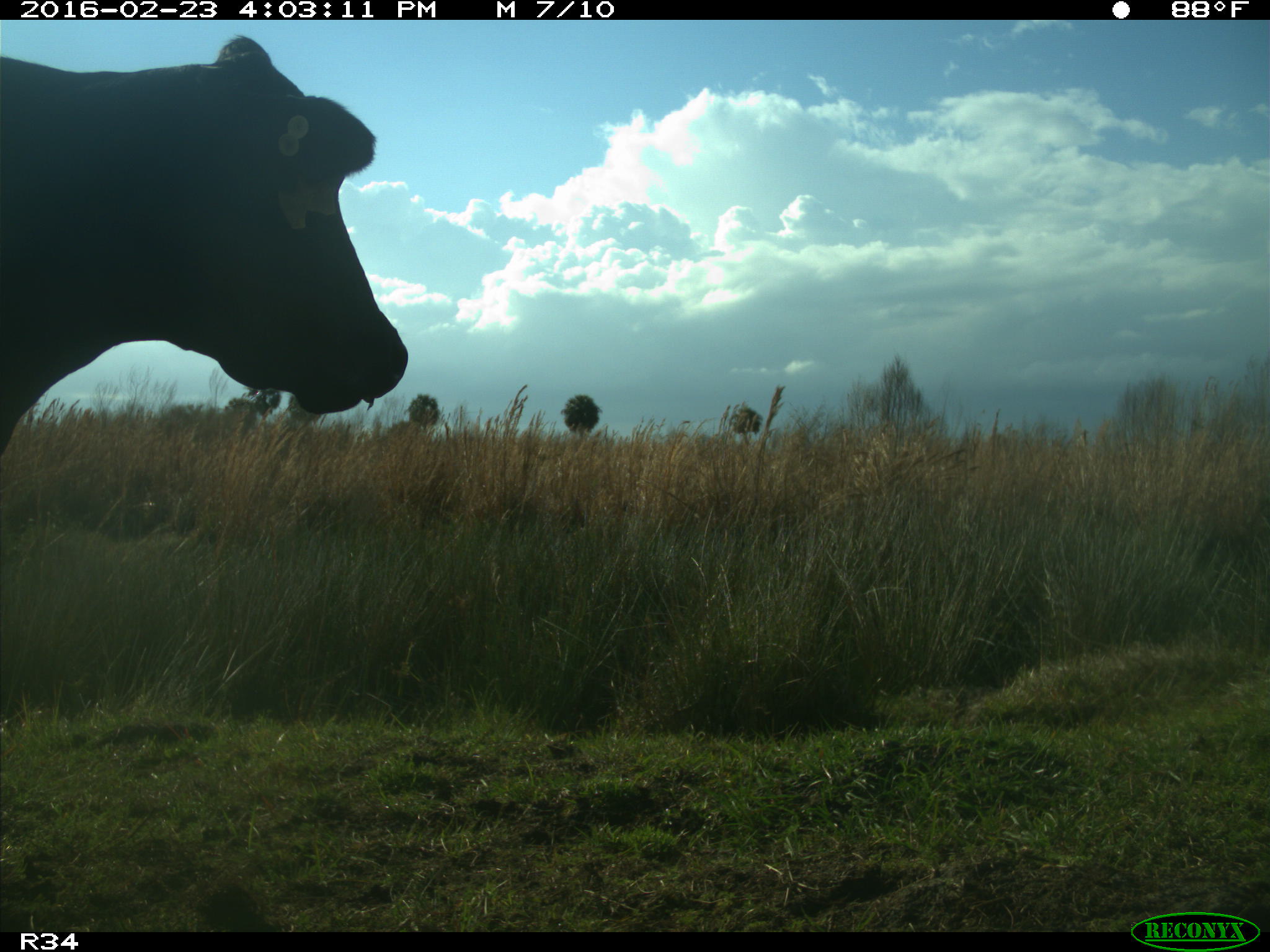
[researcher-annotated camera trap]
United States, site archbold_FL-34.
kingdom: Animalia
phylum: Chordata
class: Mammalia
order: Artiodactyla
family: Bovidae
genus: Bos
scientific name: Bos taurus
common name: domestic cow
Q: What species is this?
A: Bos taurus (domestic cow).